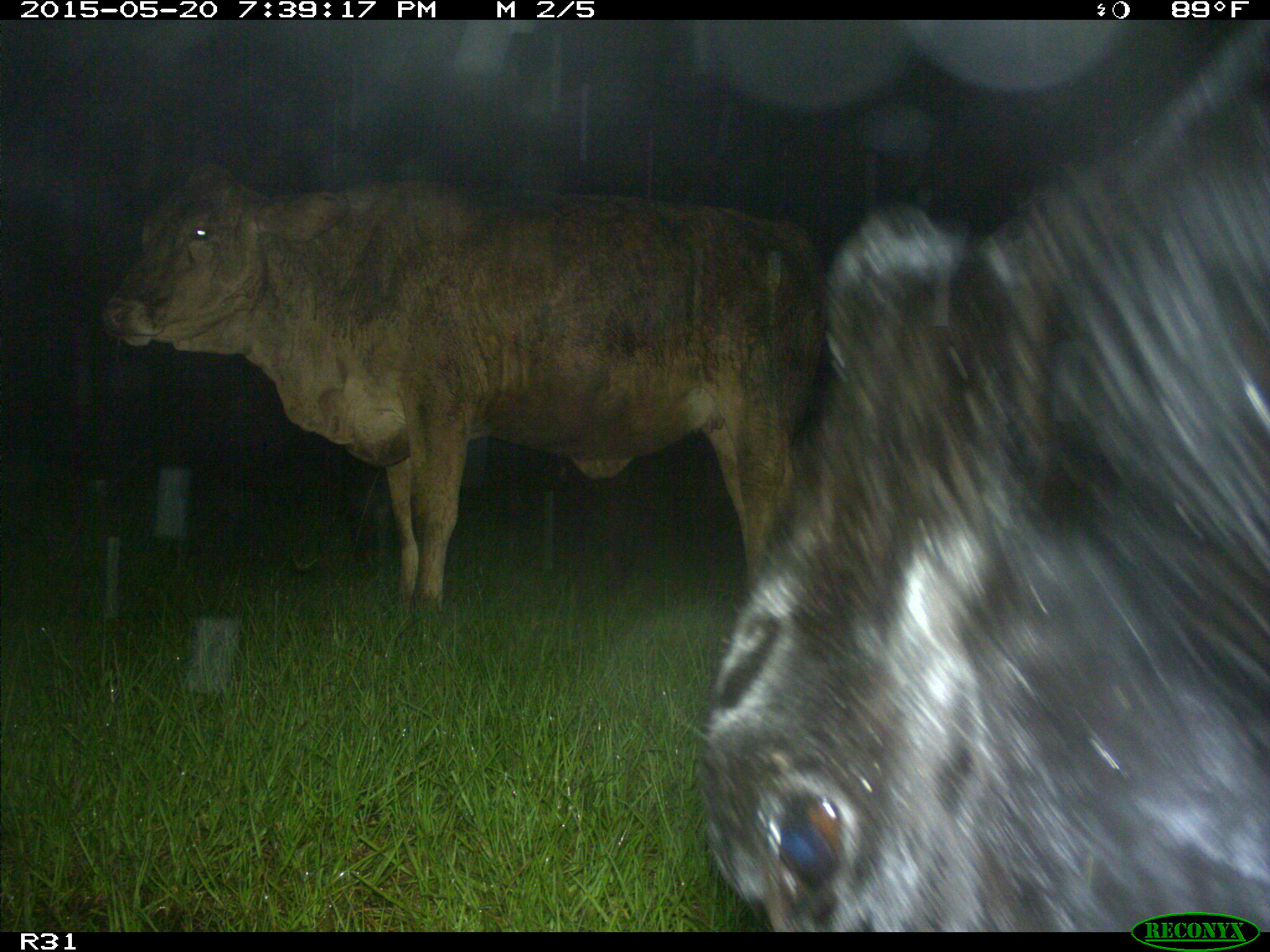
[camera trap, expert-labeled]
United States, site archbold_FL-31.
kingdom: Animalia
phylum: Chordata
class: Mammalia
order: Artiodactyla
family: Bovidae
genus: Bos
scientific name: Bos taurus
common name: domestic cow